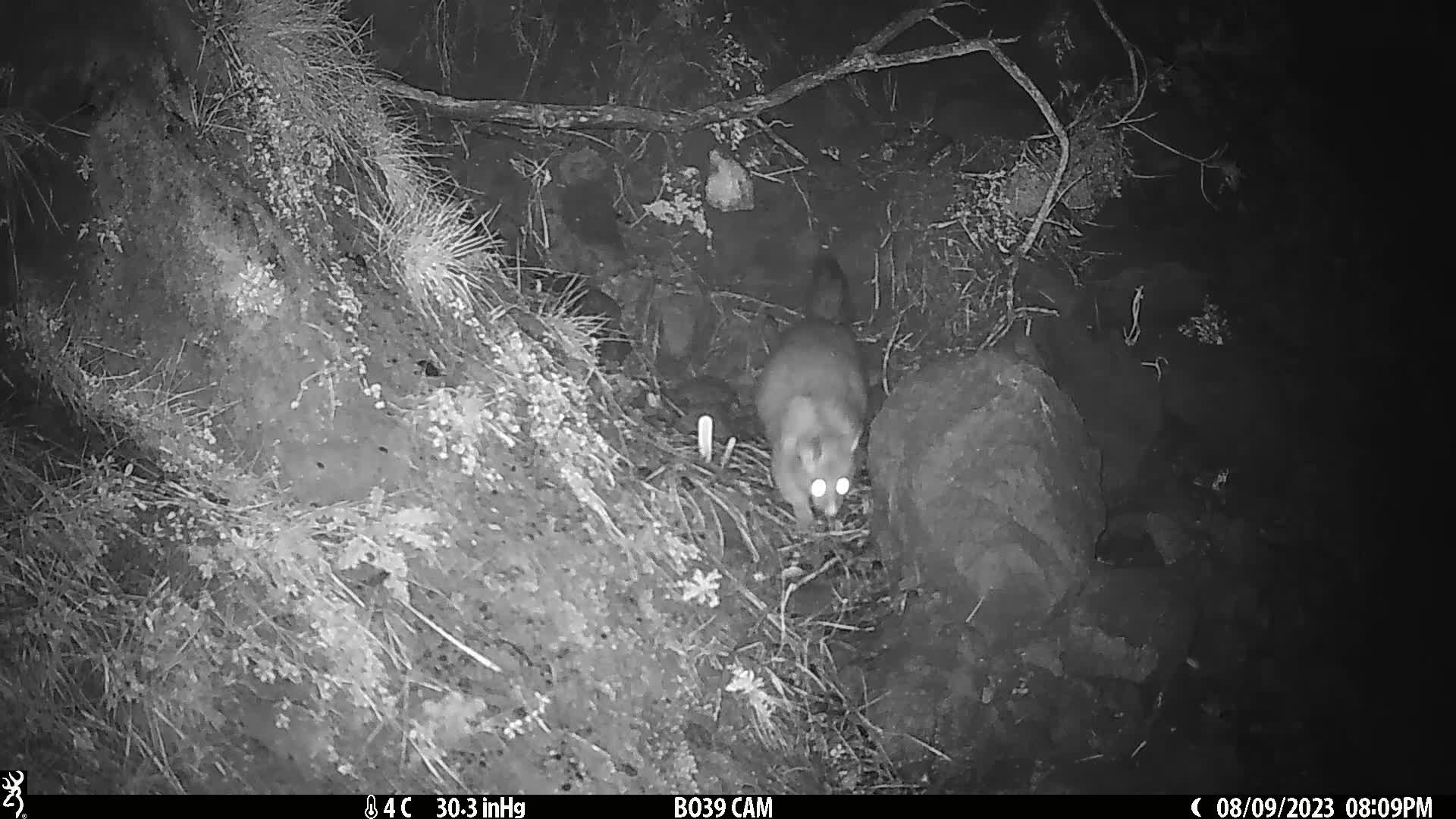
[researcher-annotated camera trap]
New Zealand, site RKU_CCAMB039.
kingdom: Animalia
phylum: Chordata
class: Mammalia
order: Diprotodontia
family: Phalangeridae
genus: Trichosurus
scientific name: Trichosurus vulpecula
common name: common brushtail possum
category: possum